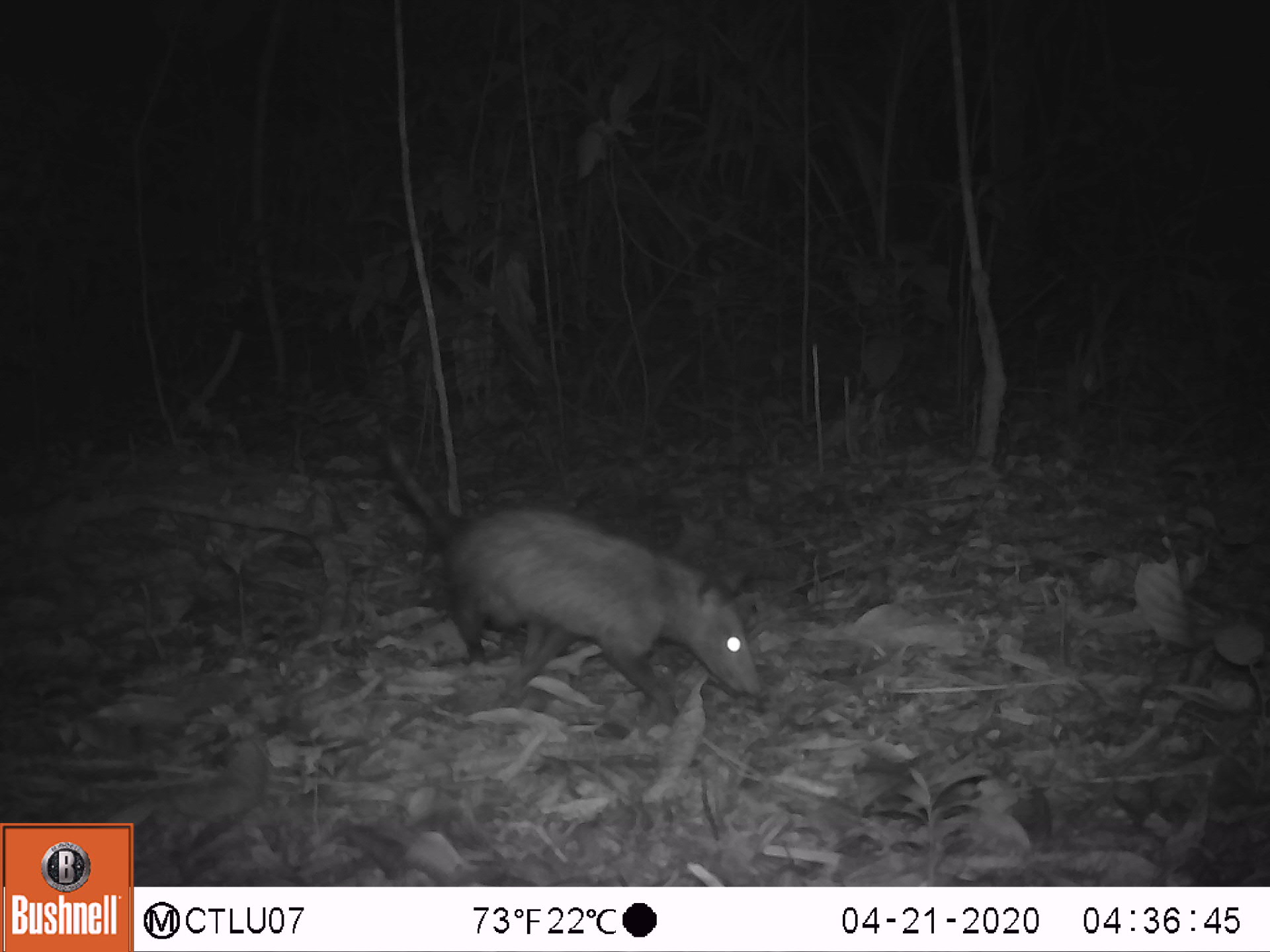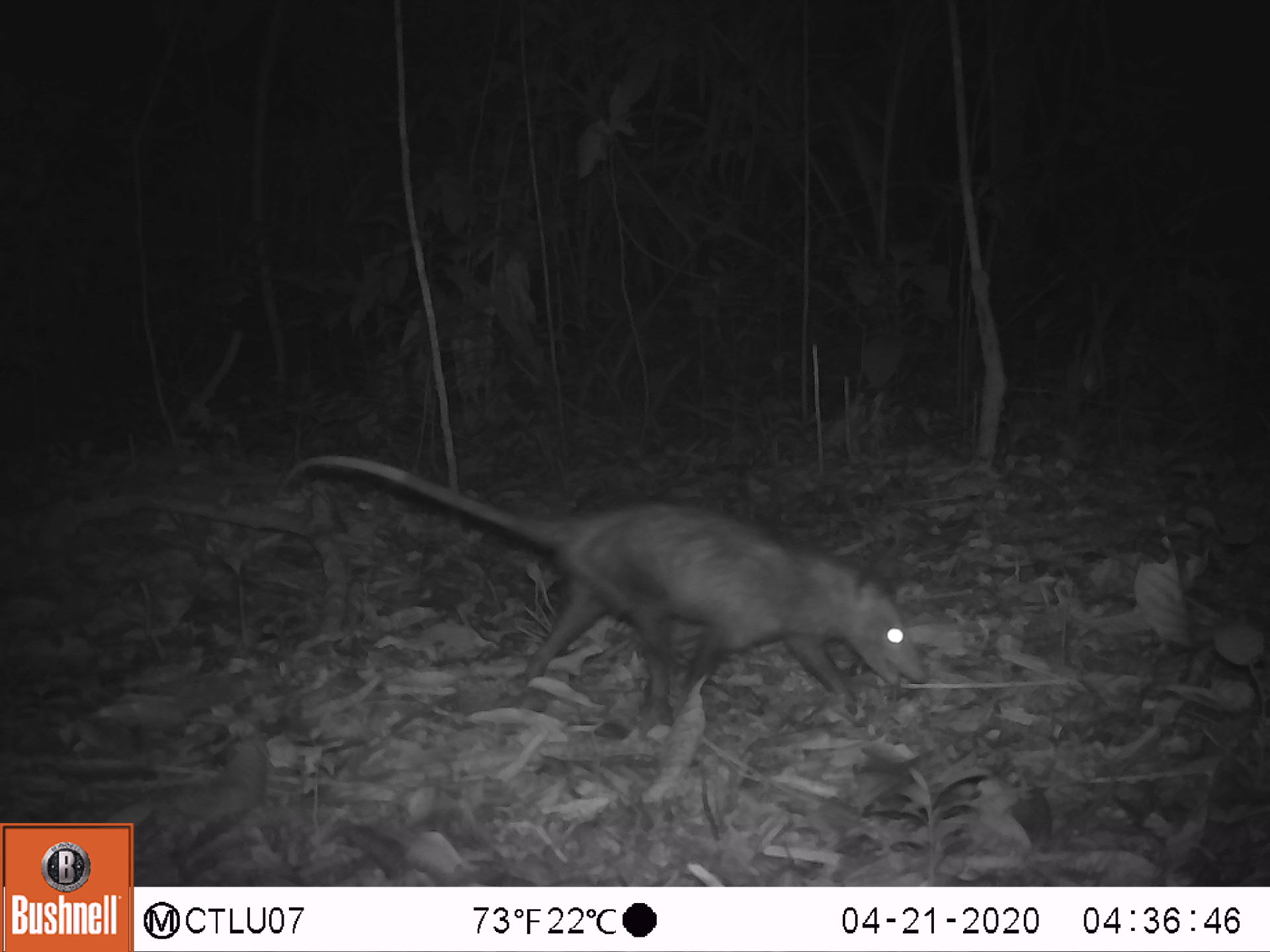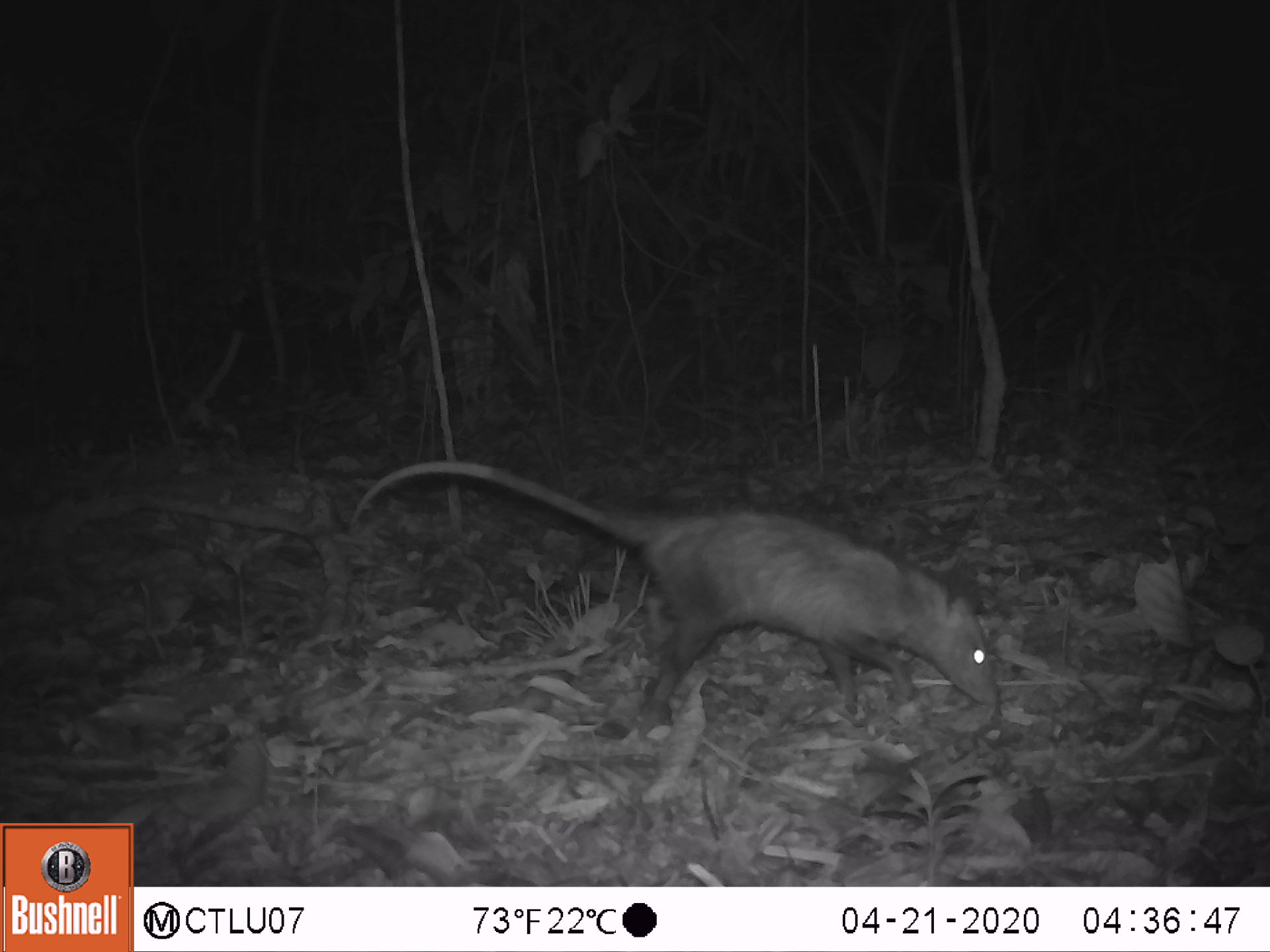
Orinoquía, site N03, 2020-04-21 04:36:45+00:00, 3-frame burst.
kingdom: Animalia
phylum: Chordata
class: Mammalia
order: Didelphimorphia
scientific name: Didelphimorphia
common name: possum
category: unknown possum